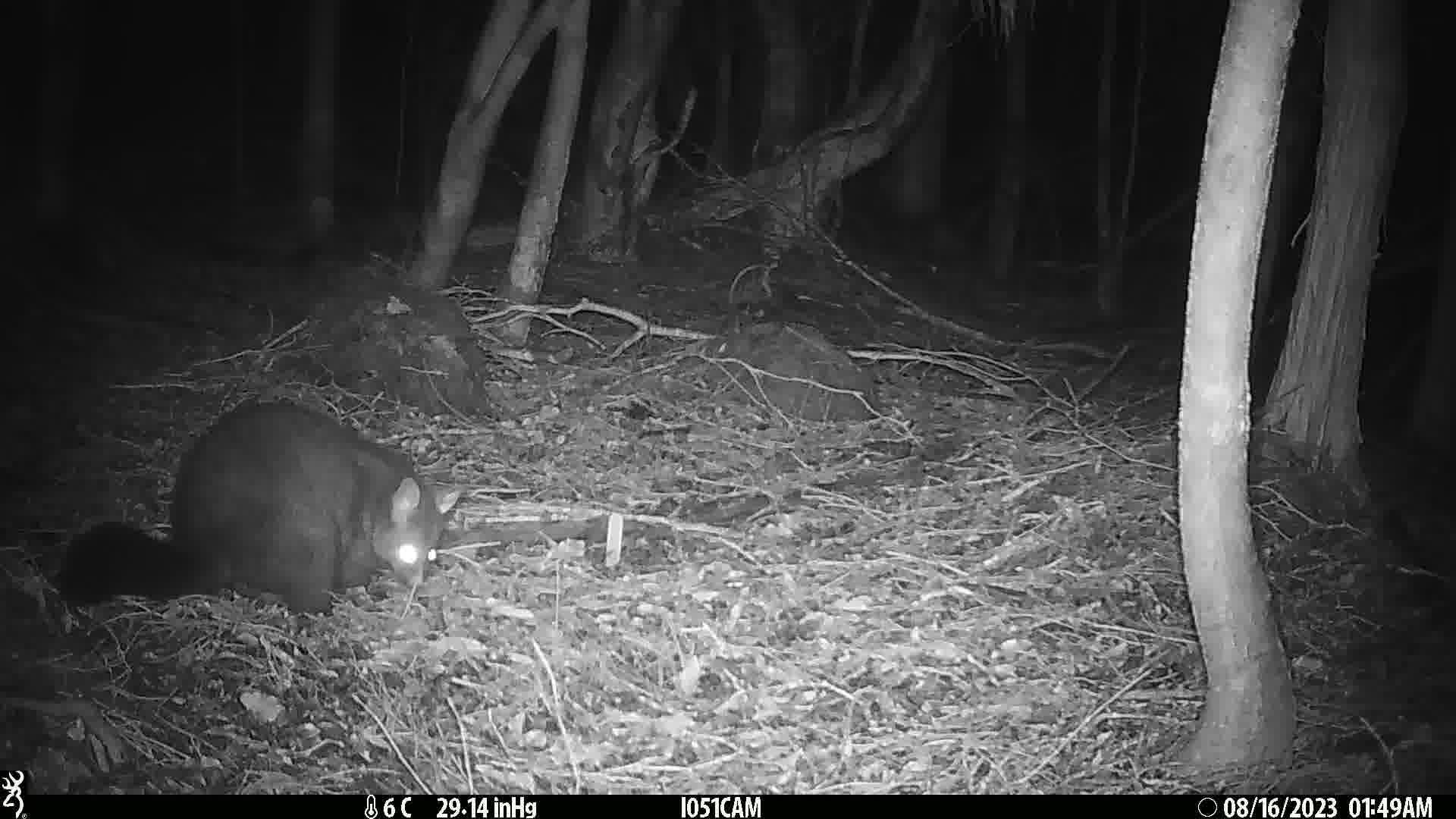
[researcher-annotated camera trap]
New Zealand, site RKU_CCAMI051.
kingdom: Animalia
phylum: Chordata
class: Mammalia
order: Diprotodontia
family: Phalangeridae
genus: Trichosurus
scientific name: Trichosurus vulpecula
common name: common brushtail possum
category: possum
Possum (common brushtail possum) (Trichosurus vulpecula).